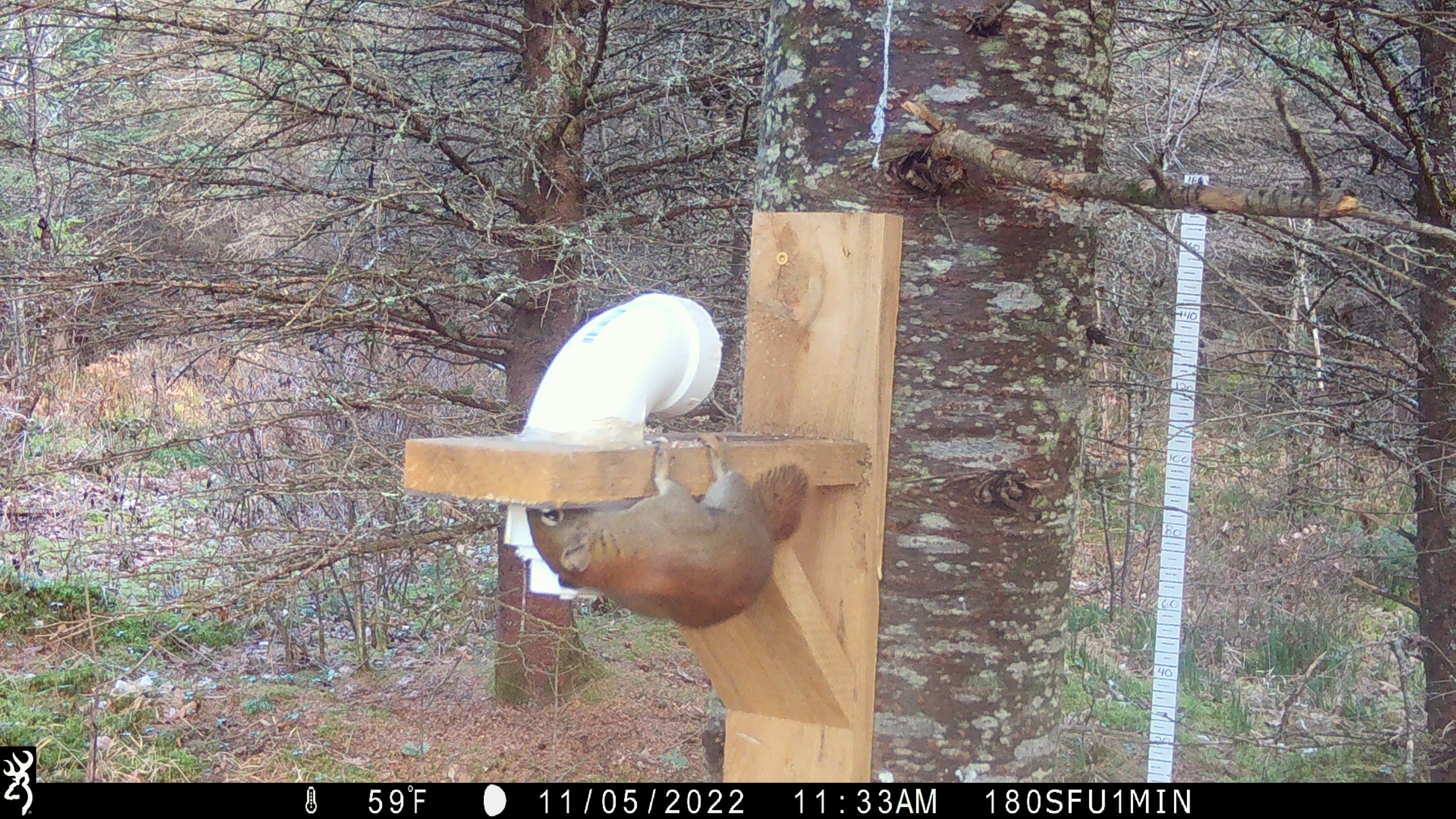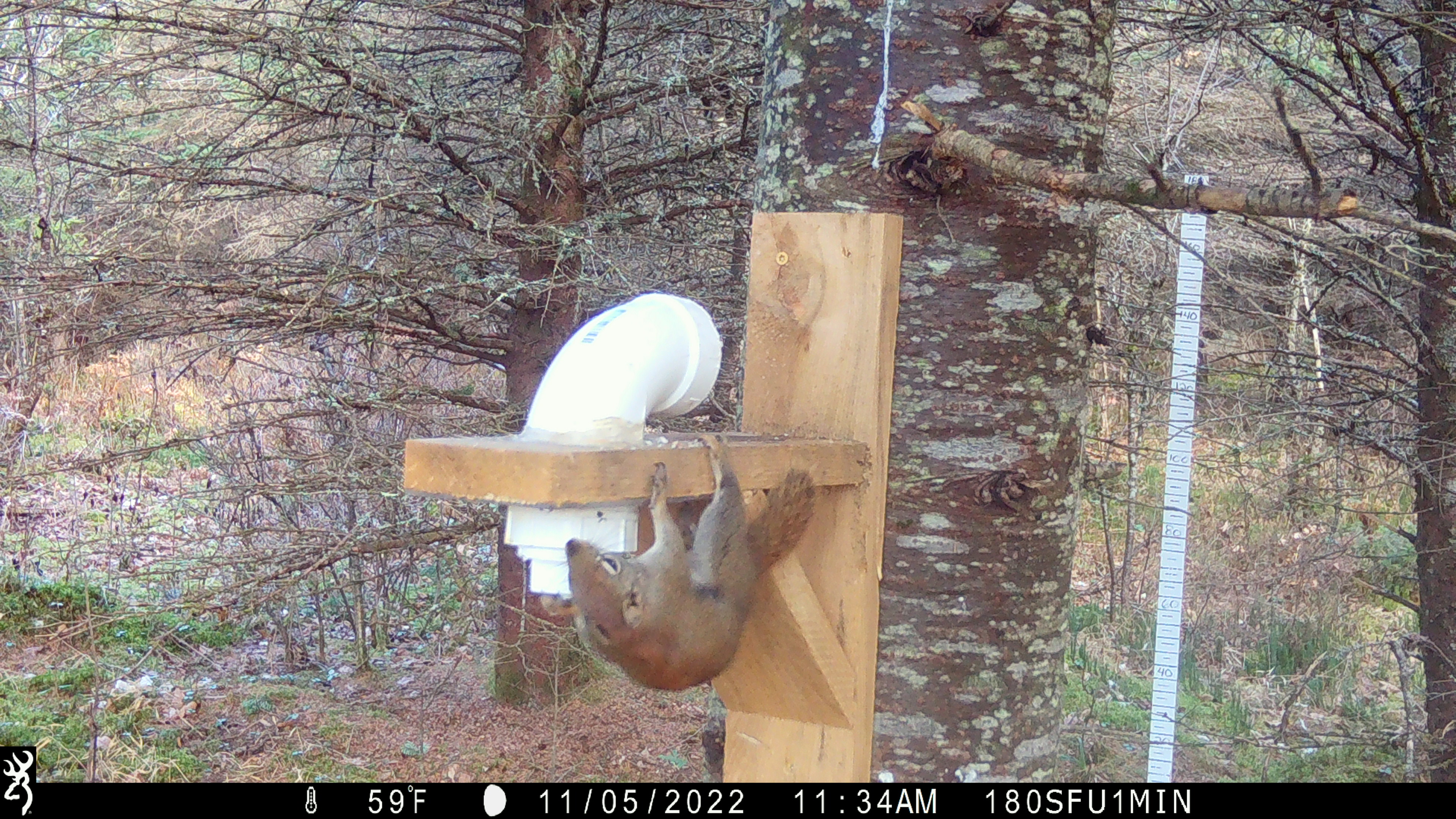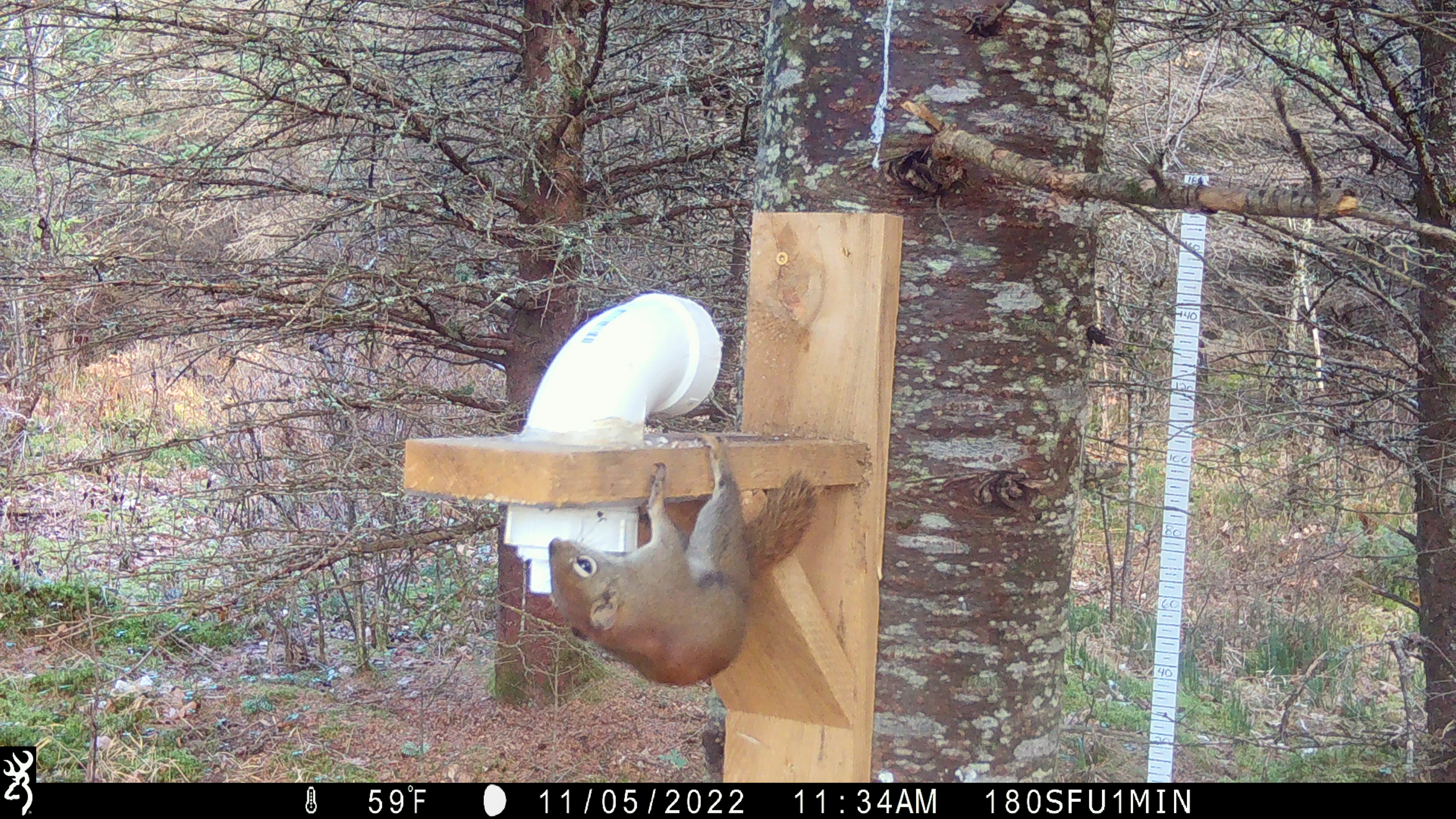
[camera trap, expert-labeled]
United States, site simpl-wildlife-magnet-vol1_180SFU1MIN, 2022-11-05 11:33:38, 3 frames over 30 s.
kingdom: Animalia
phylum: Chordata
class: Mammalia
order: Rodentia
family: Sciuridae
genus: Tamiasciurus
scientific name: Tamiasciurus hudsonicus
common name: red squirrel